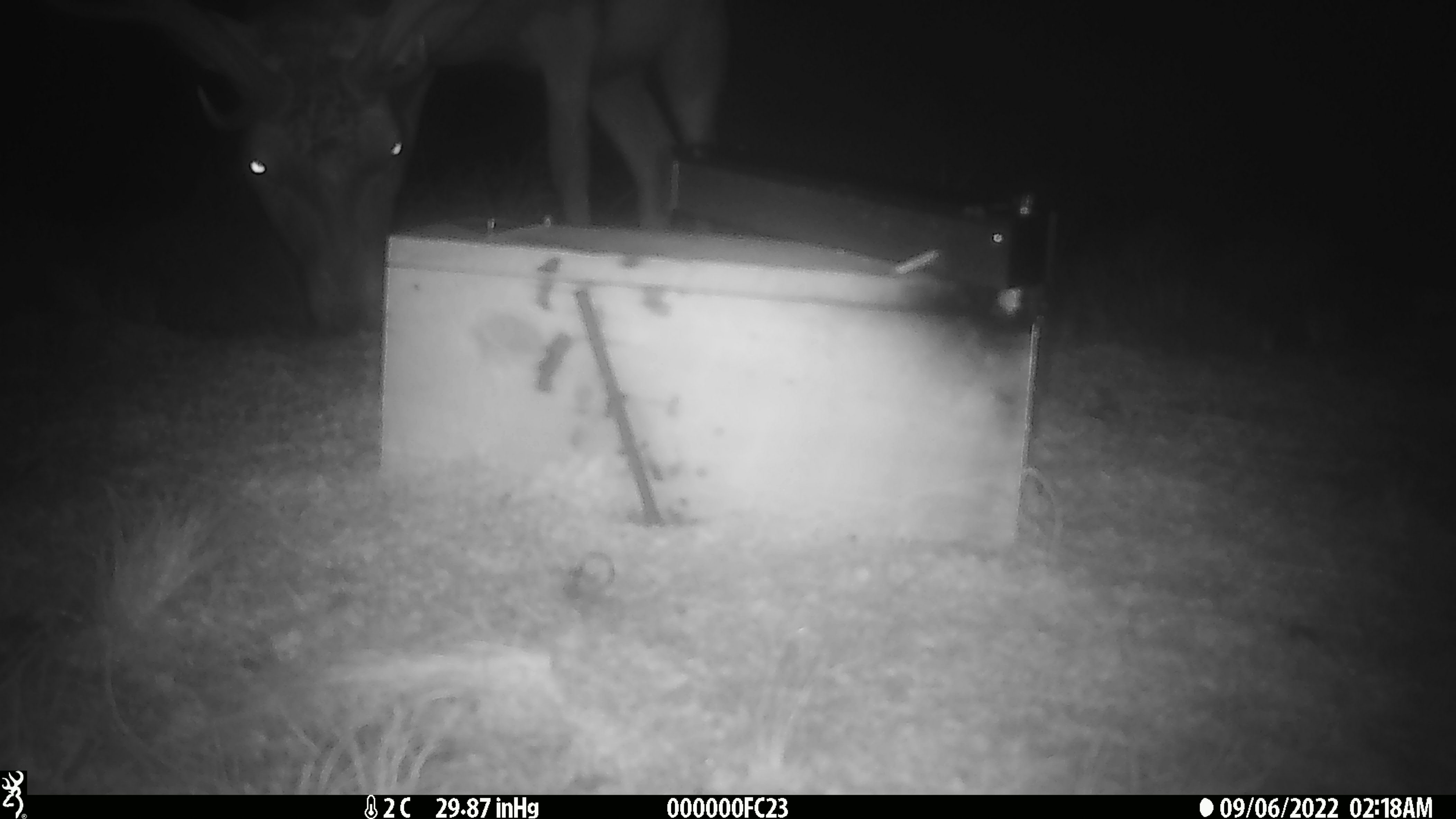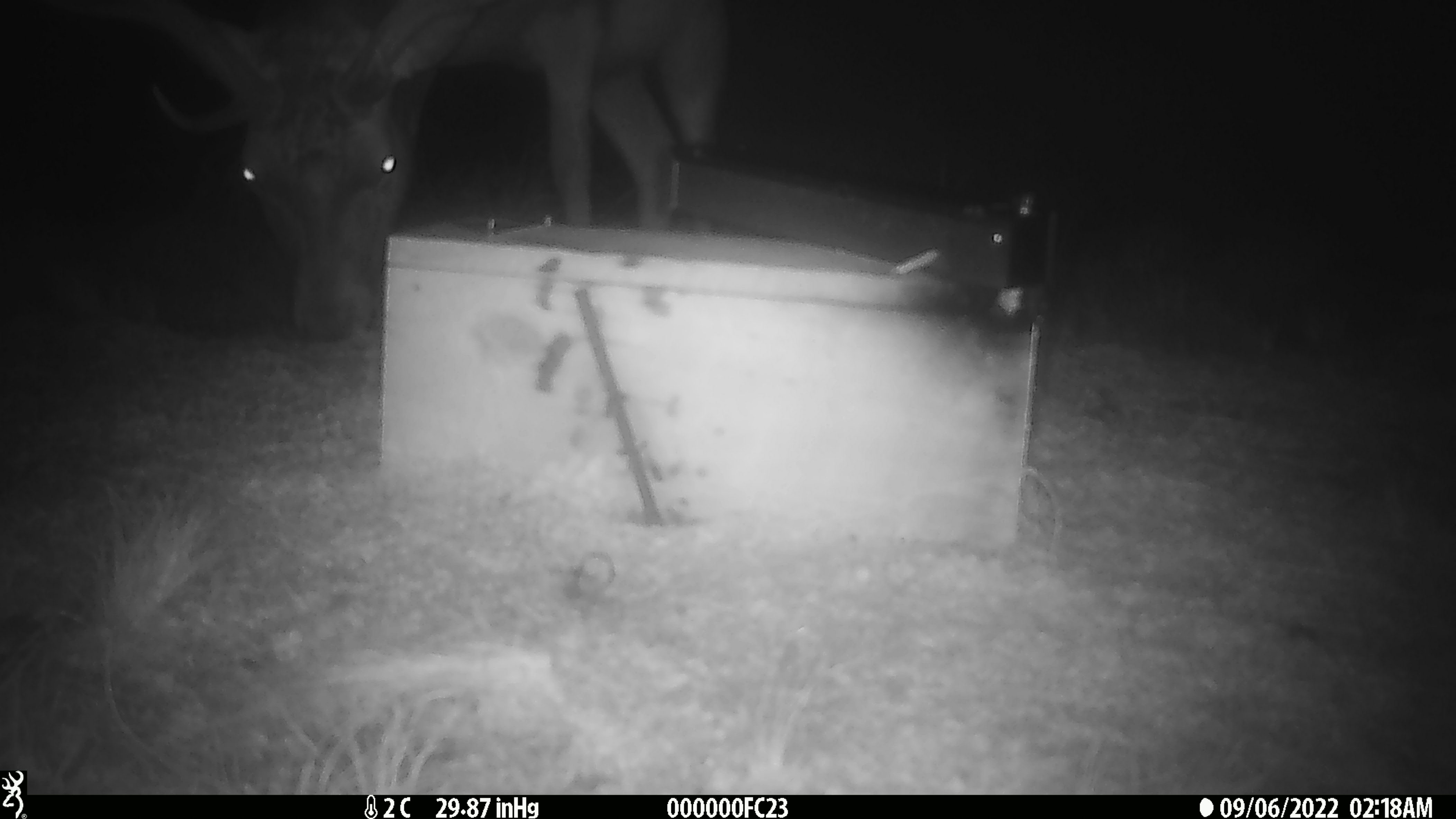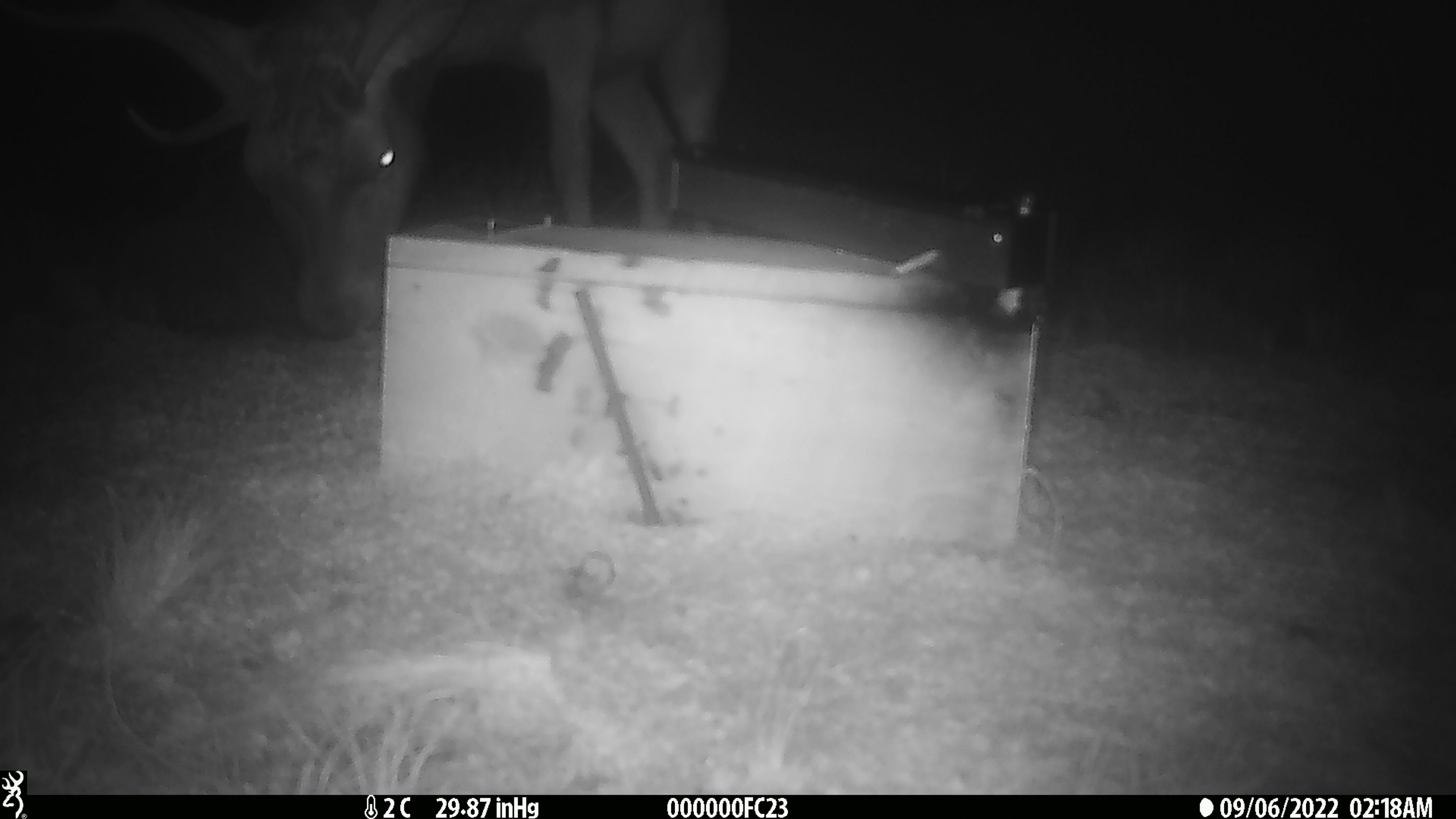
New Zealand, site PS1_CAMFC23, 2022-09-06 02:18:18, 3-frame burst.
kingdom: Animalia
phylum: Chordata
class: Mammalia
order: Artiodactyla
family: Cervidae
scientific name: Cervidae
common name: deer